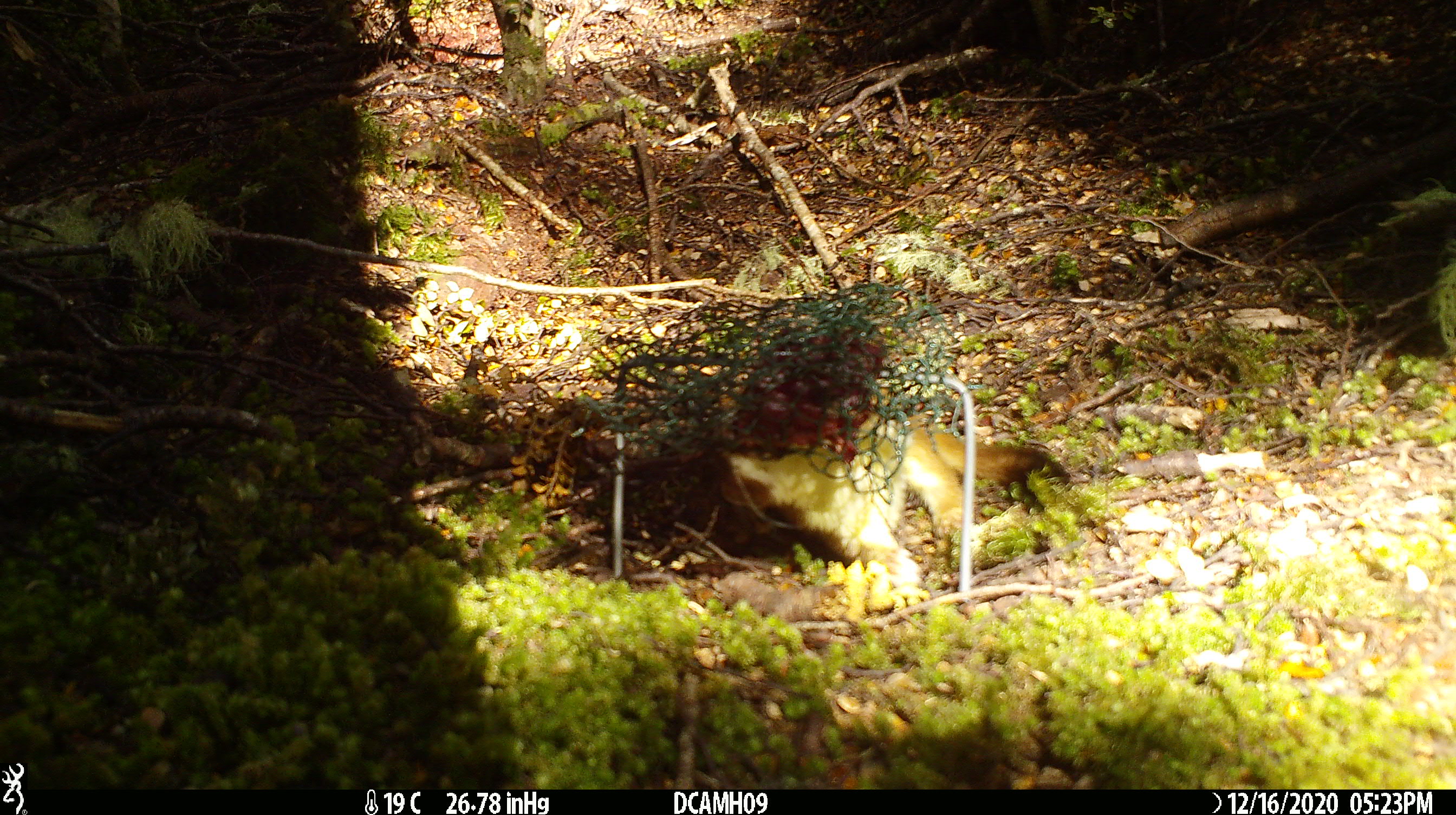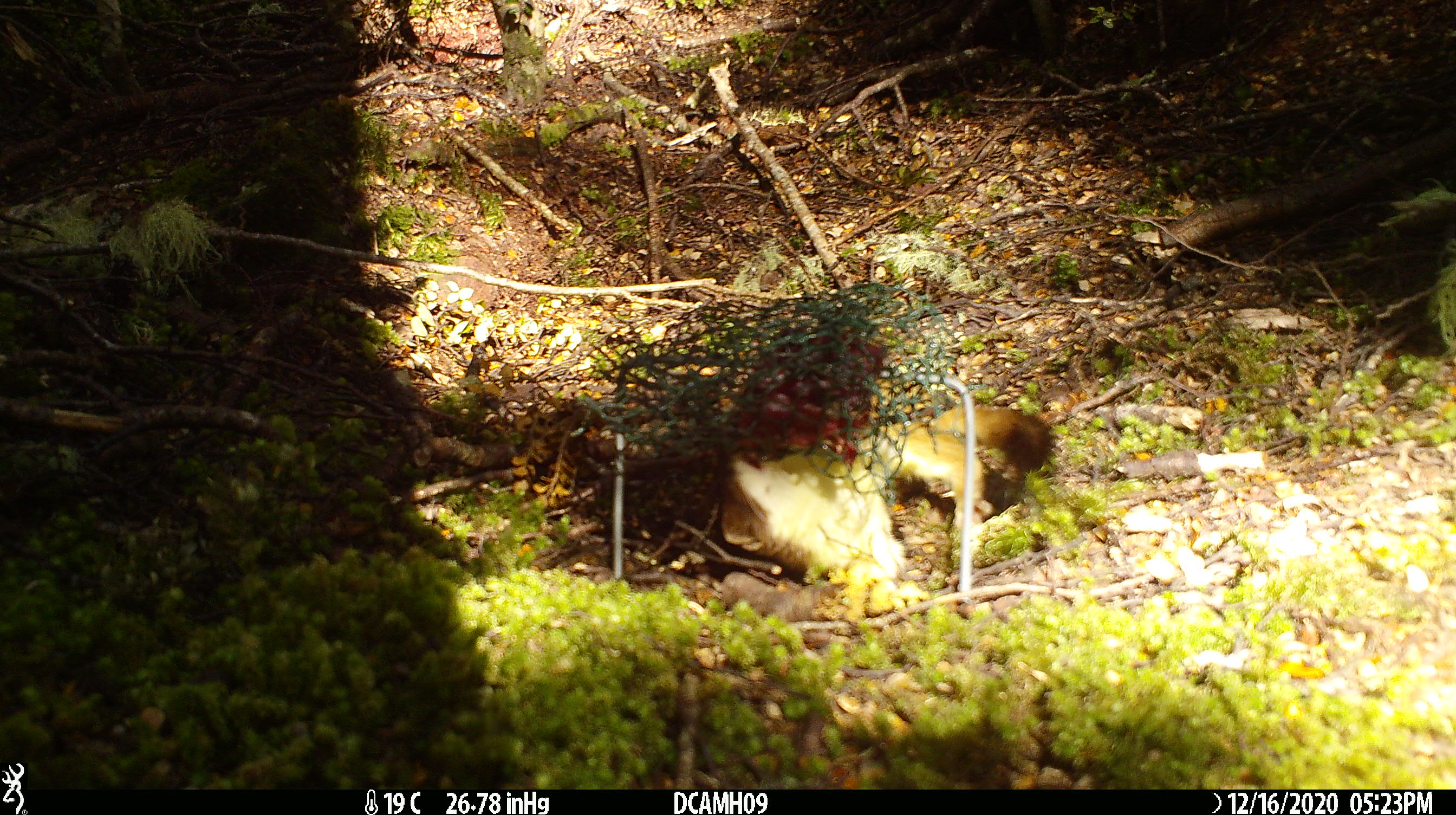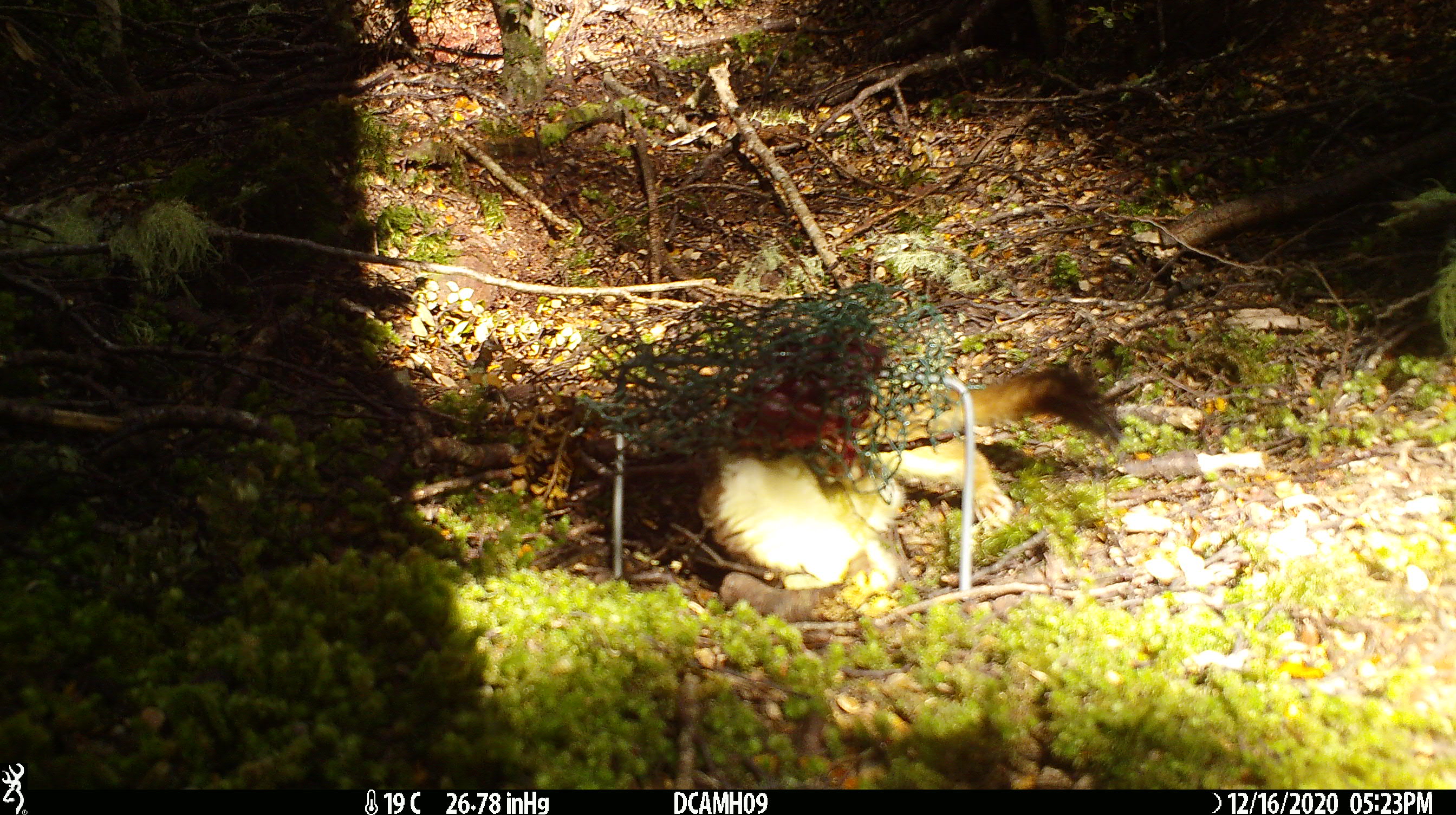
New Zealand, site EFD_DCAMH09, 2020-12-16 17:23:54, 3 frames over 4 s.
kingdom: Animalia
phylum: Chordata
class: Mammalia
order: Carnivora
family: Mustelidae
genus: Mustela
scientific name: Mustela erminea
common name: stoat